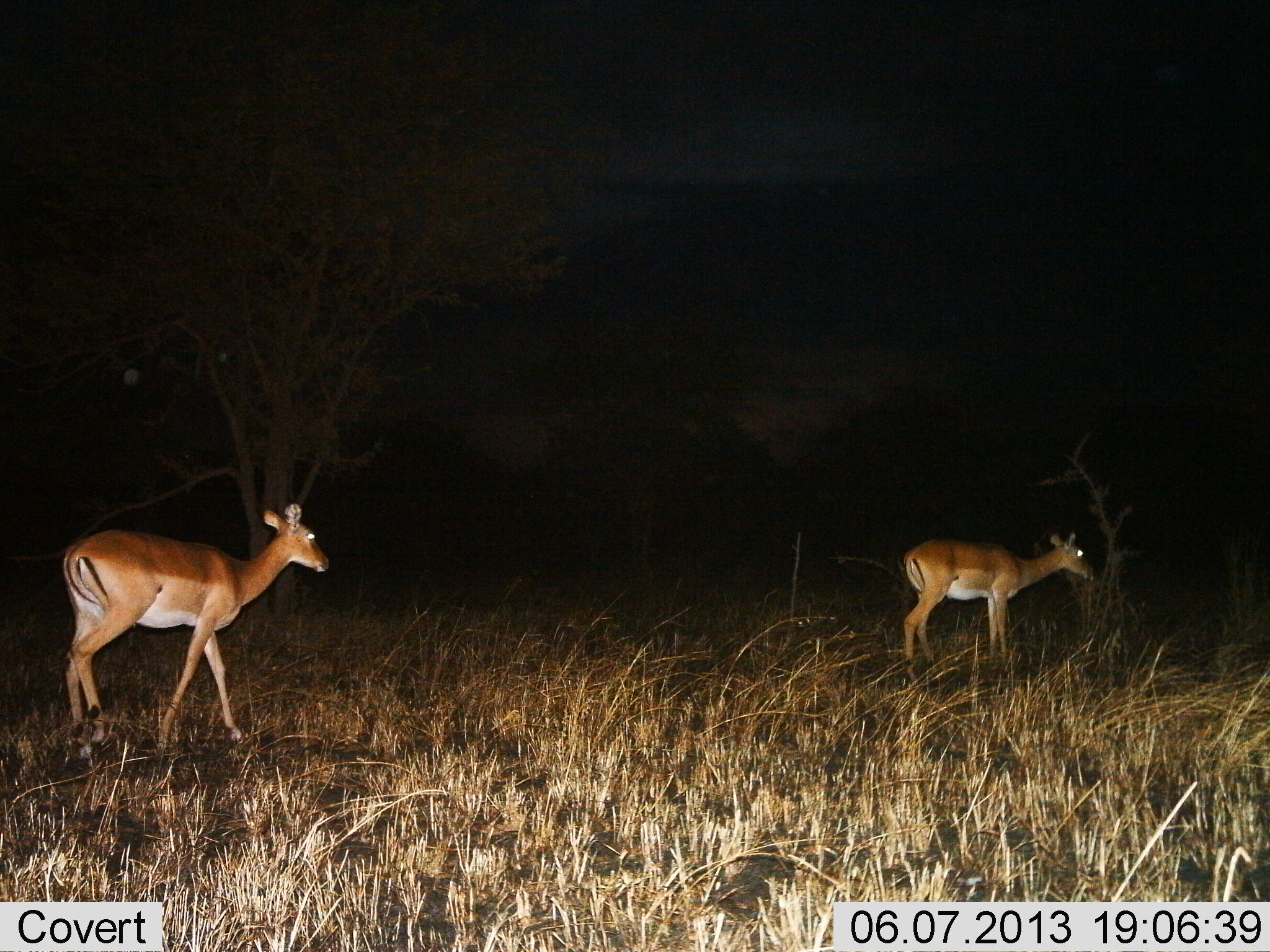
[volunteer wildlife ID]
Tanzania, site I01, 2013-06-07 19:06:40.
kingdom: Animalia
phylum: Chordata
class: Mammalia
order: Artiodactyla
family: Bovidae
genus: Aepyceros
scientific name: Aepyceros melampus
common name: impala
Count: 2.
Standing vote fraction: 47%.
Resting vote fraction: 0%.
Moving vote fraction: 84%.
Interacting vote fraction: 5%.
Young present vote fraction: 0%.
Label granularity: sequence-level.